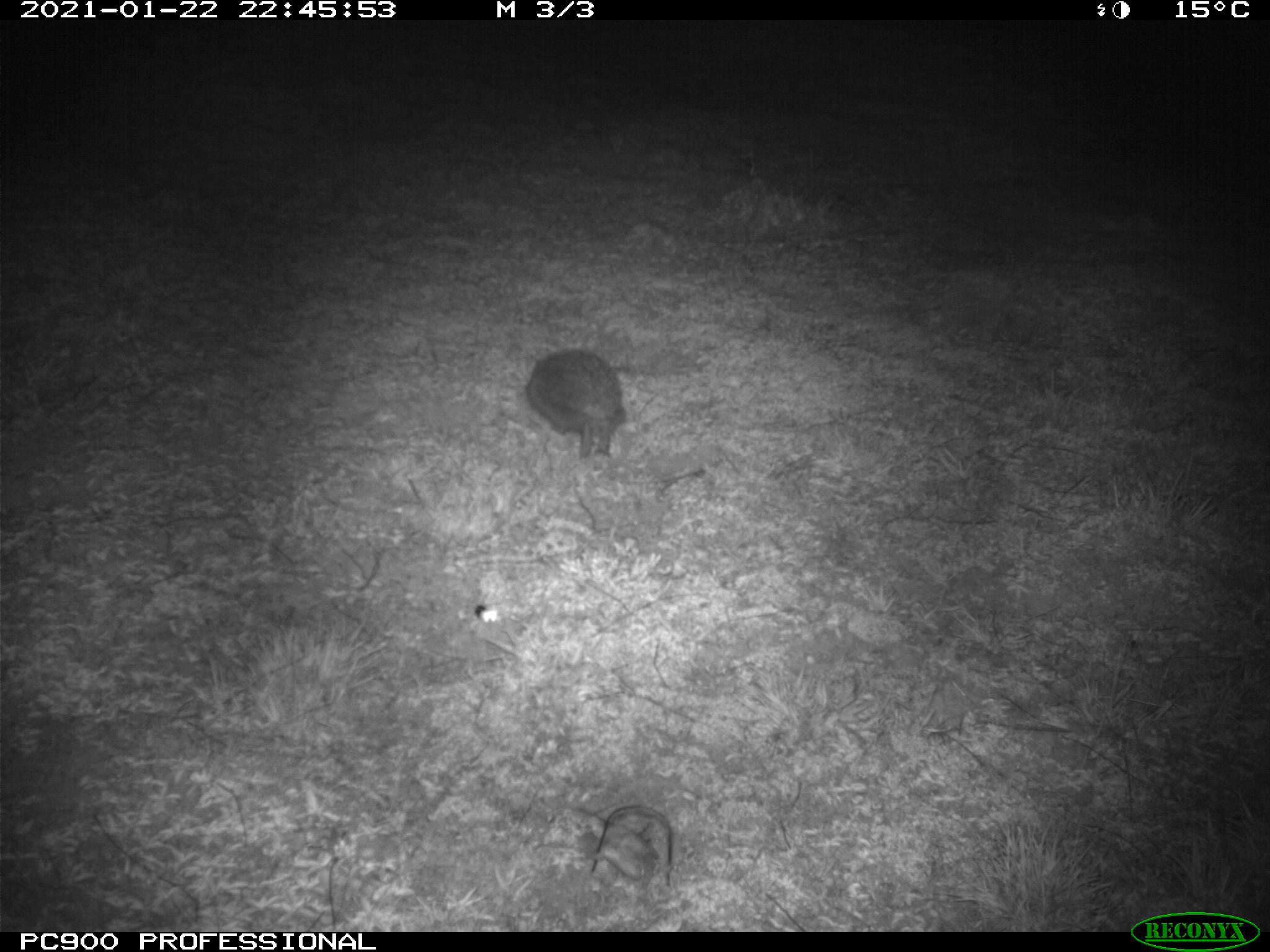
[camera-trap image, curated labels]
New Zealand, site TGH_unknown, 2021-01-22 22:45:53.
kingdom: Animalia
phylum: Chordata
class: Mammalia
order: Eulipotyphla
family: Erinaceidae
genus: Erinaceus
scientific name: Erinaceus europaeus europaeus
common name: european hedgehog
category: hedgehog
Hedgehog (european hedgehog) (Erinaceus europaeus europaeus).